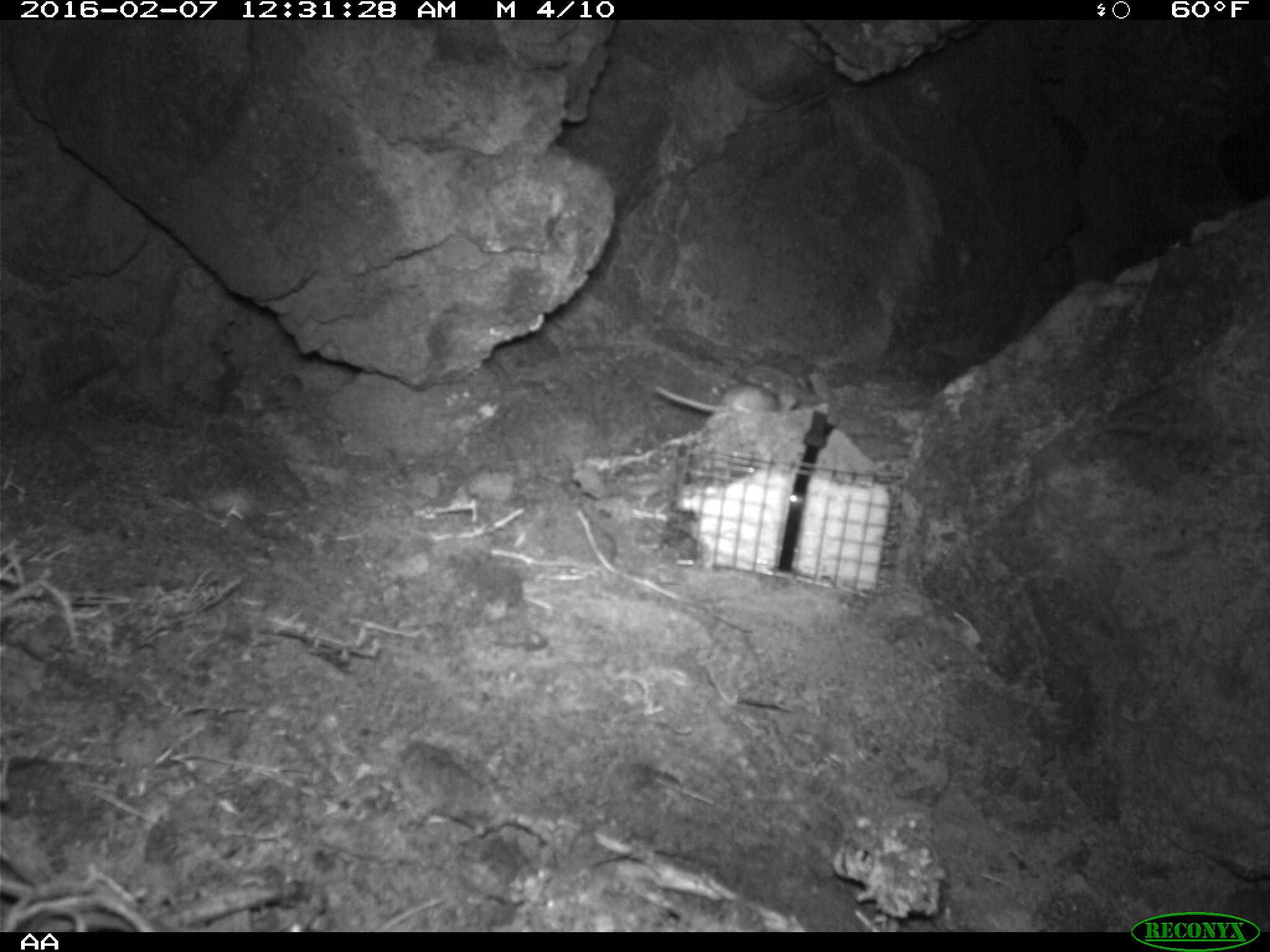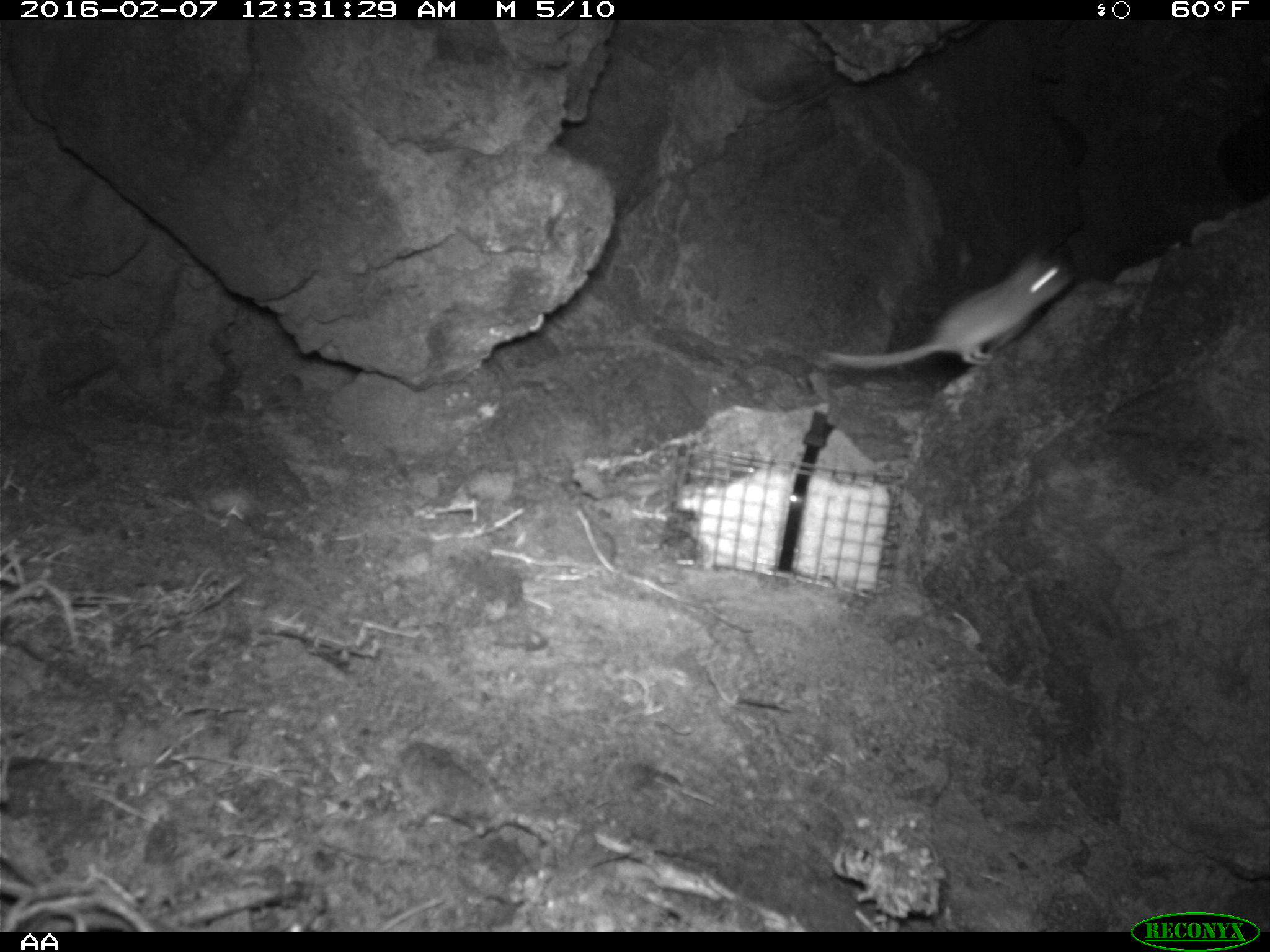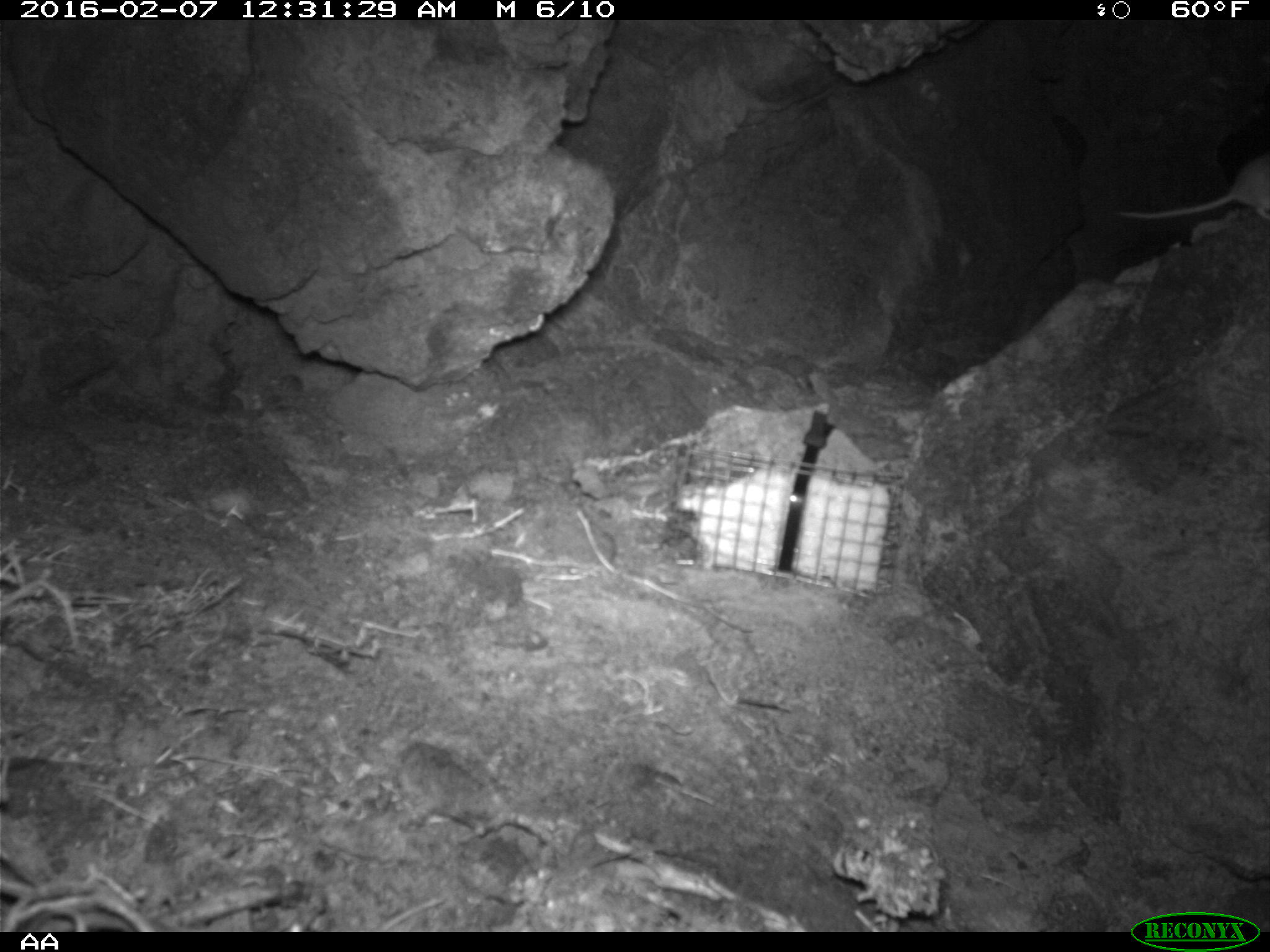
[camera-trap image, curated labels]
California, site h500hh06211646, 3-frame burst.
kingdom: Animalia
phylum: Chordata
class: Mammalia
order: Rodentia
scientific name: Rodentia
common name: rodent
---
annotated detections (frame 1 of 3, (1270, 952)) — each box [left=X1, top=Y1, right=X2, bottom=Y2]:
rodent: [left=654, top=379, right=797, bottom=413]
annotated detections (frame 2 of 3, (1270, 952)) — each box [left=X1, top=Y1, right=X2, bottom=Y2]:
rodent: [left=816, top=249, right=1073, bottom=367]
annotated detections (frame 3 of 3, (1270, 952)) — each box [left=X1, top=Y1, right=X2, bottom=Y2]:
rodent: [left=1117, top=151, right=1269, bottom=221]